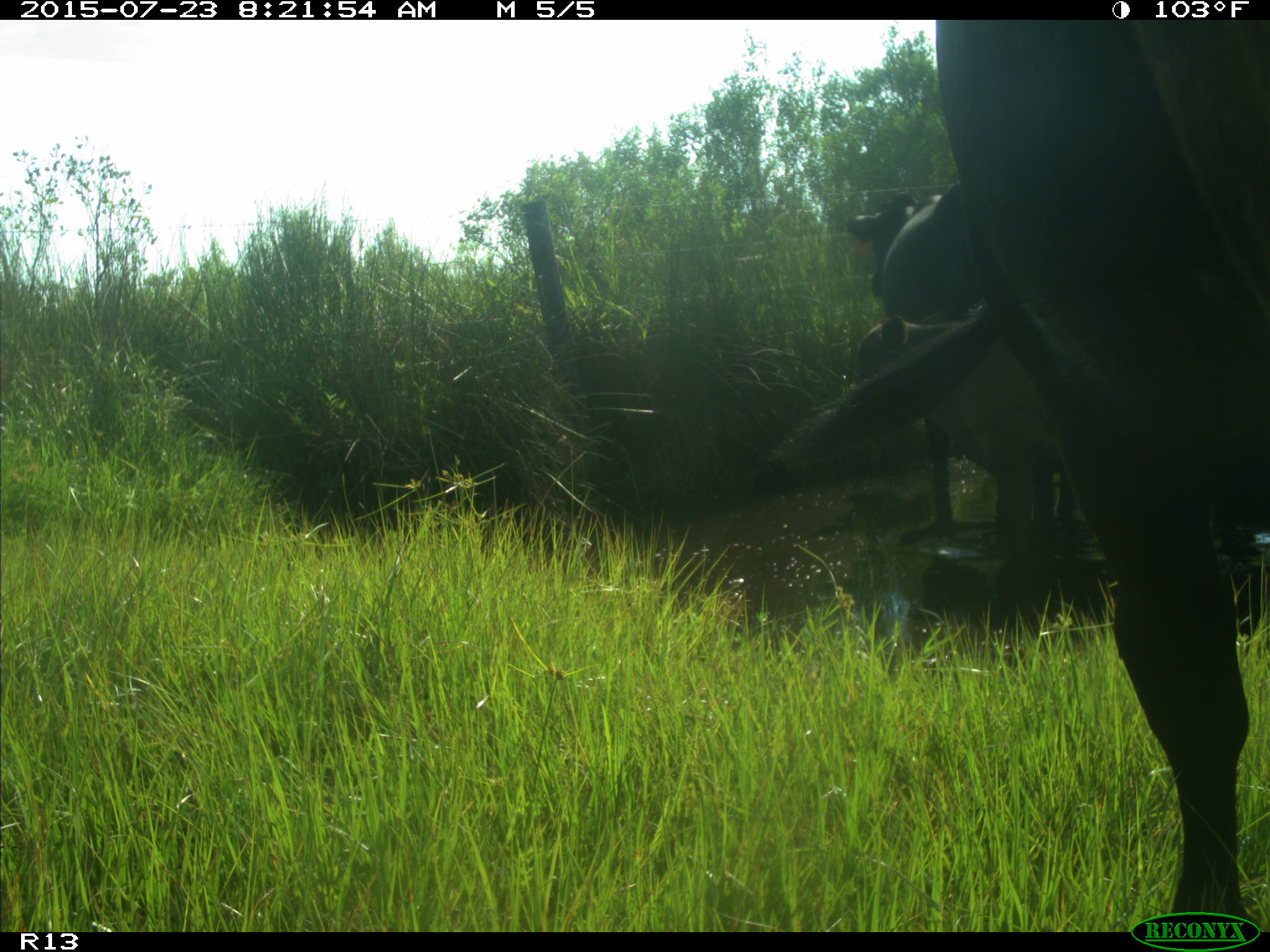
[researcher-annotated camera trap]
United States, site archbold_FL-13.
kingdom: Animalia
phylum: Chordata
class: Mammalia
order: Artiodactyla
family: Bovidae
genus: Bos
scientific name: Bos taurus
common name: domestic cow